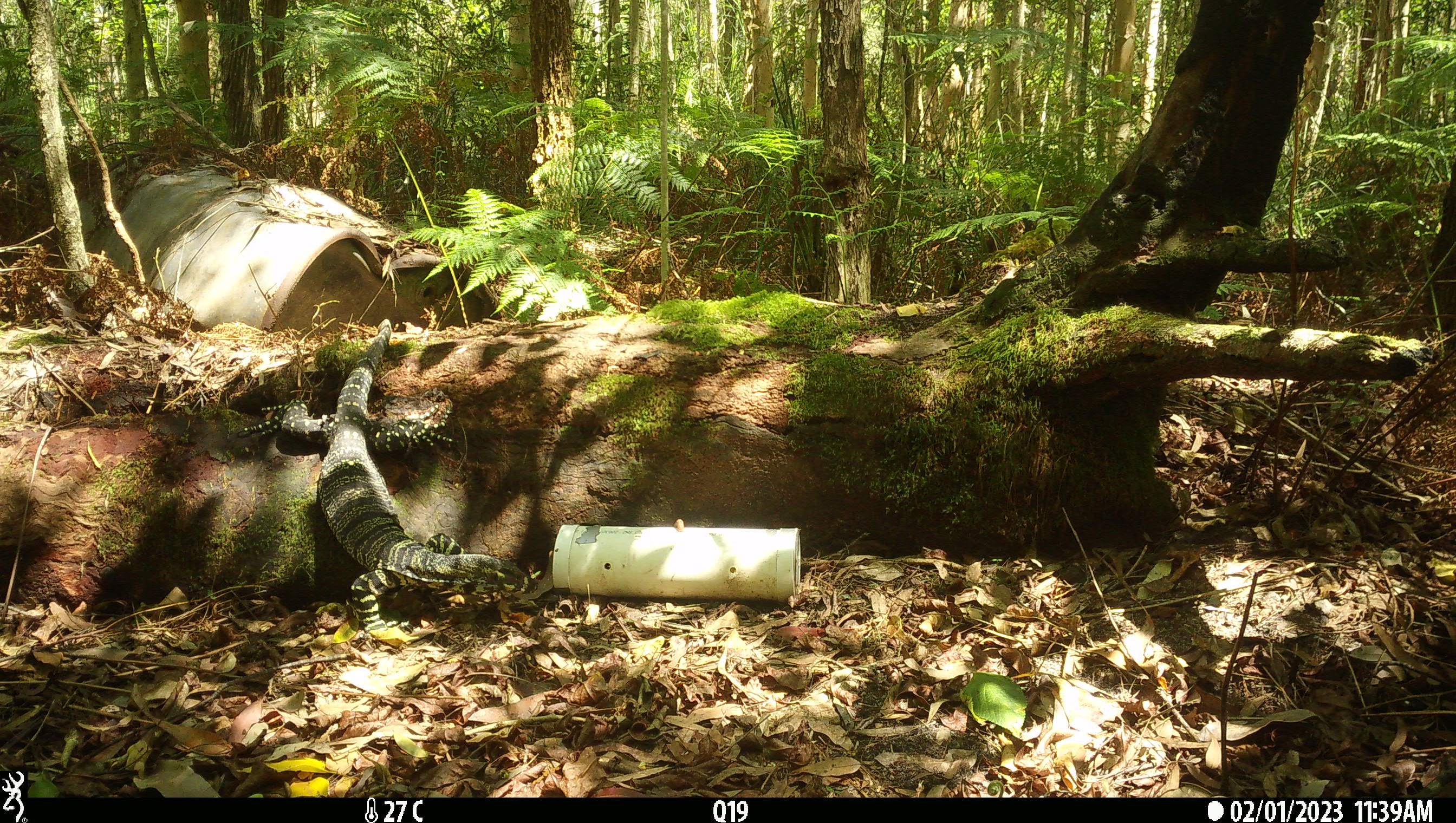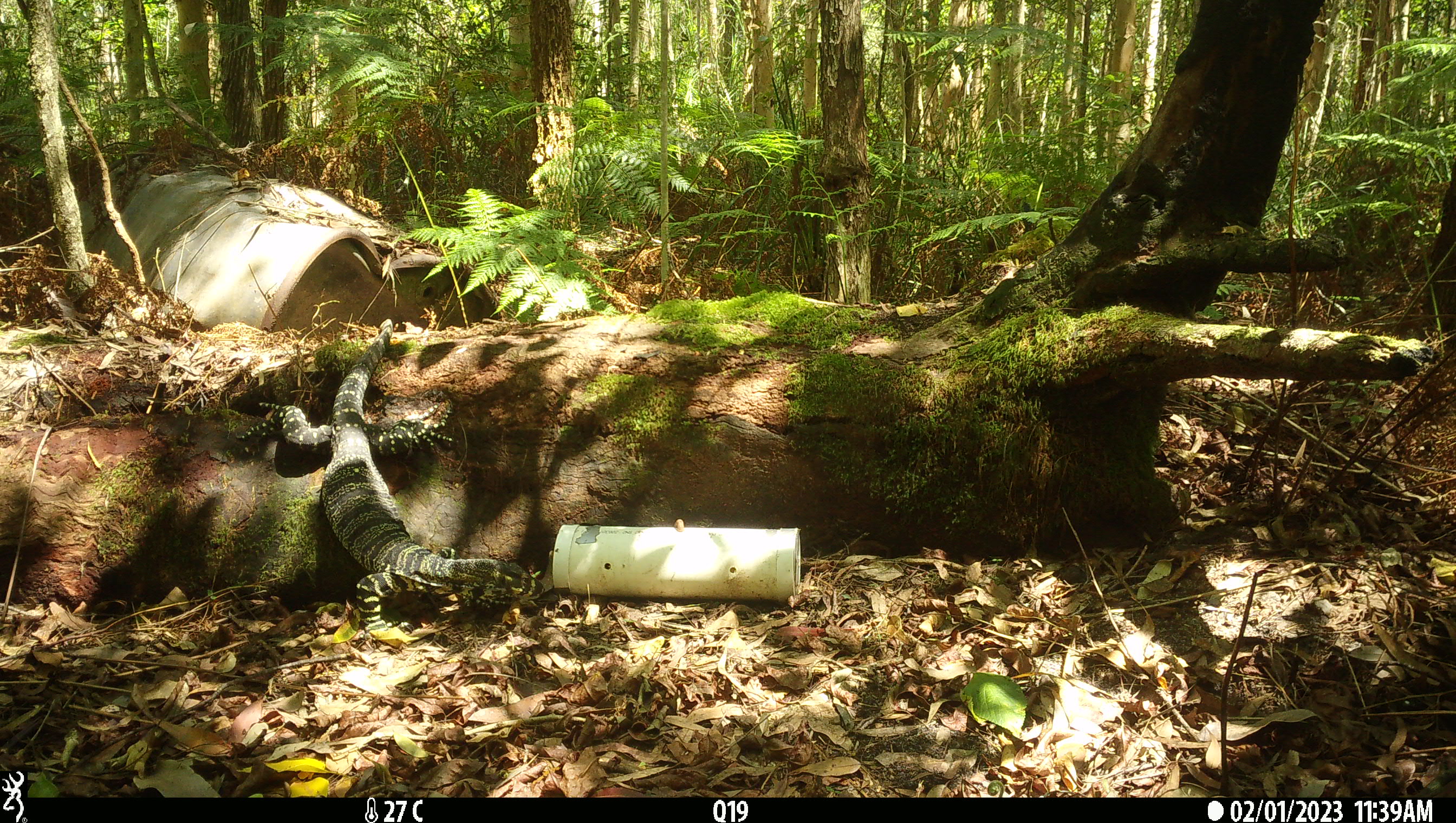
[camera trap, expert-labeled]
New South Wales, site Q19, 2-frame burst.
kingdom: Animalia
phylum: Chordata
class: Reptilia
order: Squamata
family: Varanidae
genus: Varanus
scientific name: Varanus varius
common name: lace monitor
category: goanna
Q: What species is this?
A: Goanna (lace monitor) (Varanus varius).